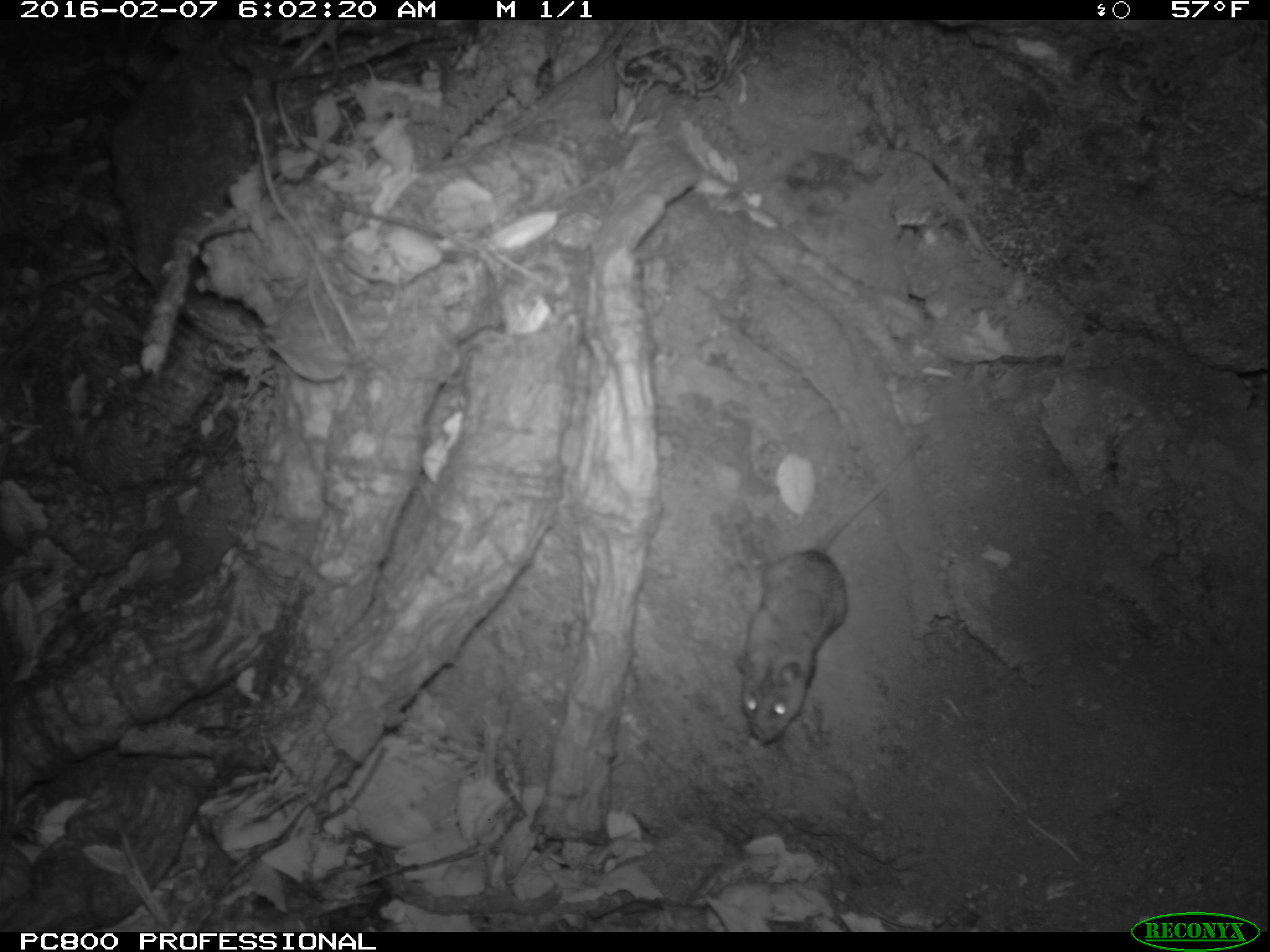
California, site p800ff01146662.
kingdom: Animalia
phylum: Chordata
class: Mammalia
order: Rodentia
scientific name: Rodentia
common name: rodent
Rodent (Rodentia).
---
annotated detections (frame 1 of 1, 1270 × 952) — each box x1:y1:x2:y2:
rodent: 735:433:926:742